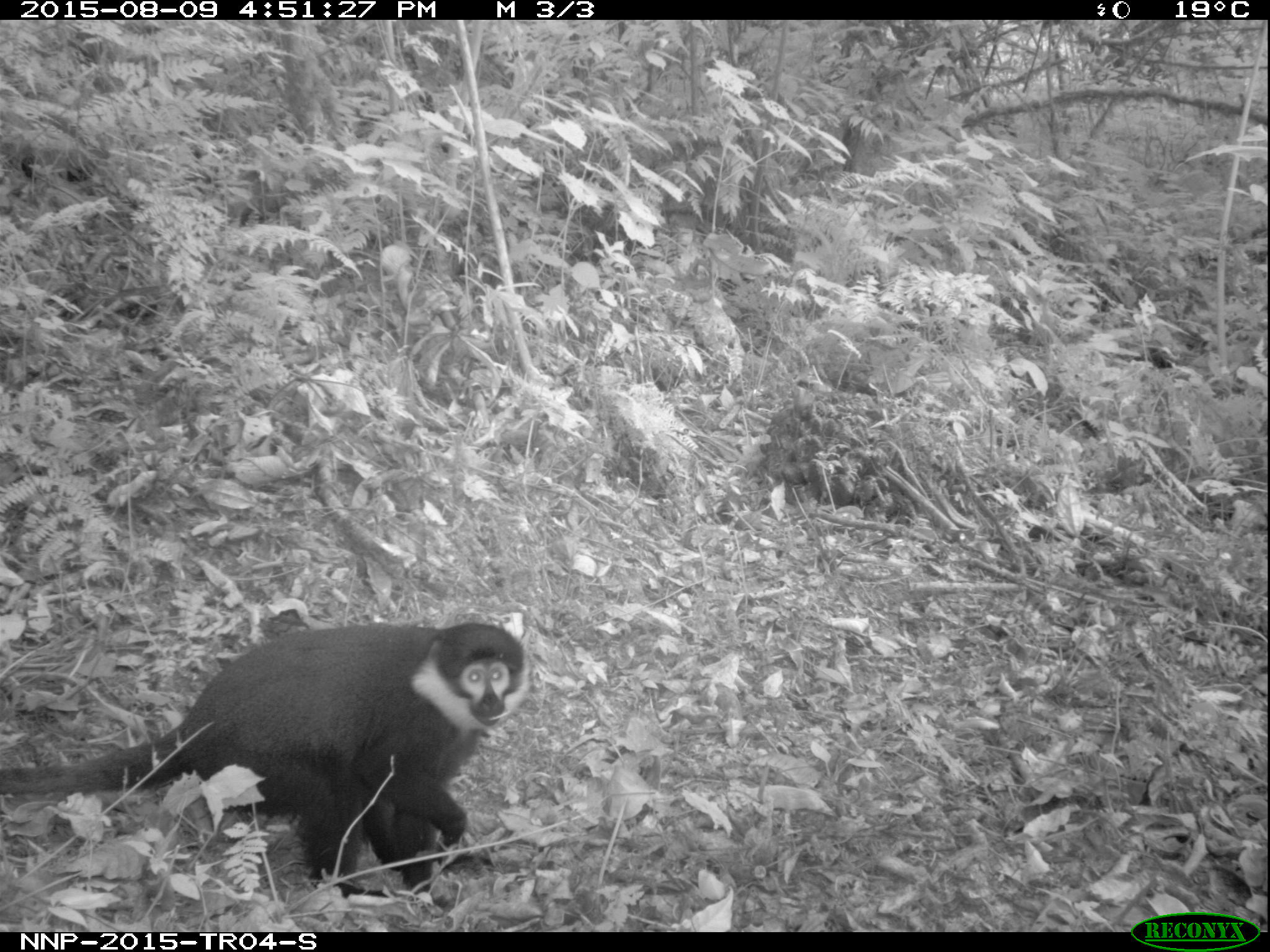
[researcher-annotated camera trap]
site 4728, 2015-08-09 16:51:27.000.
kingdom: Animalia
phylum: Chordata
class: Mammalia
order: Primates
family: Cercopithecidae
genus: Allochrocebus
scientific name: Allochrocebus lhoesti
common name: l'hoest's monkey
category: cercopithecus lhoesti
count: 1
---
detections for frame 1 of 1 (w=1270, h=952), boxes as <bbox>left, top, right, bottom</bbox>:
cercopithecus lhoesti: <bbox>1, 619, 533, 908</bbox>